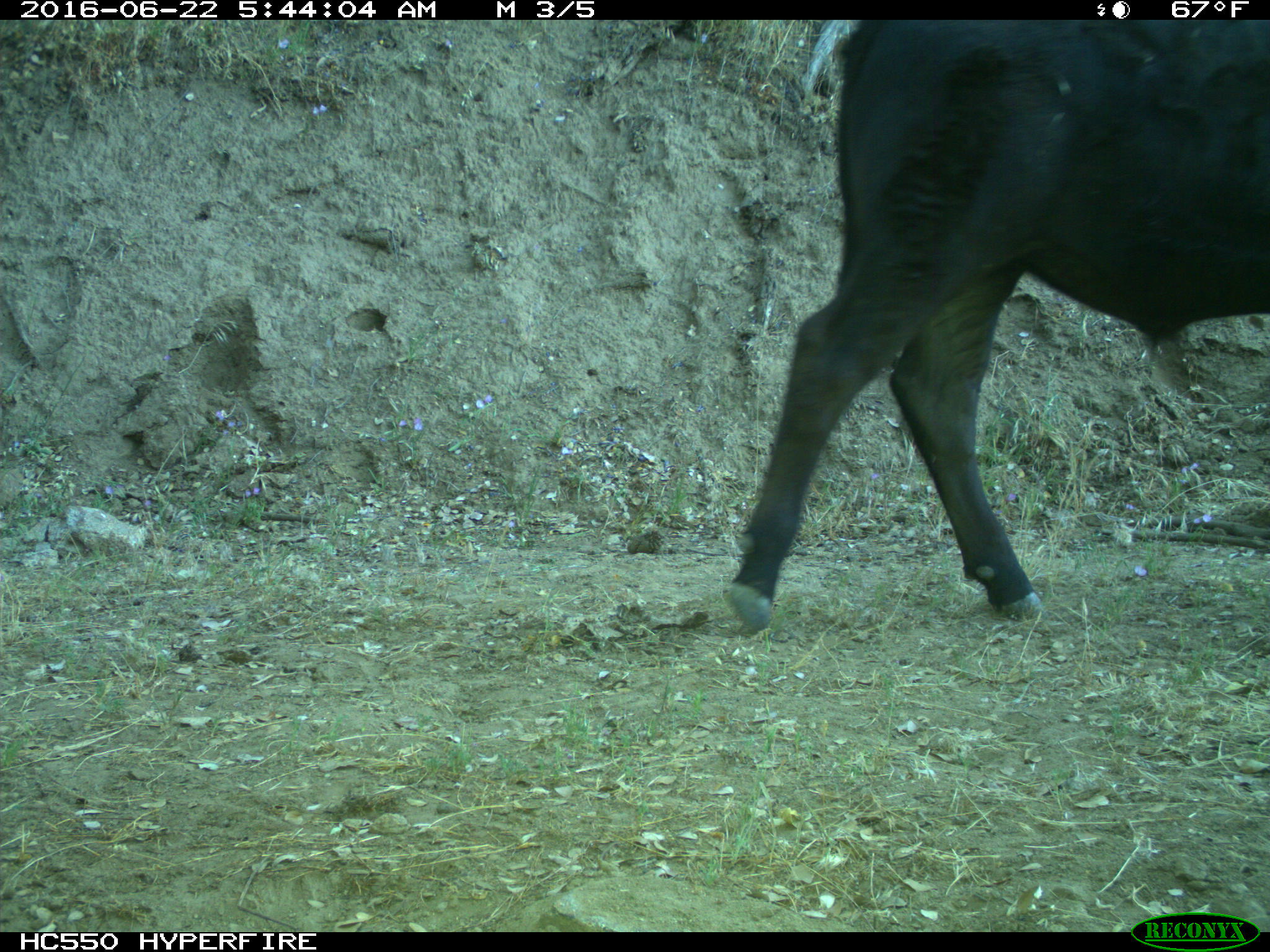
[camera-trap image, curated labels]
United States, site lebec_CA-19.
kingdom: Animalia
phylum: Chordata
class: Mammalia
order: Artiodactyla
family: Bovidae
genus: Bos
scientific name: Bos taurus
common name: domestic cow